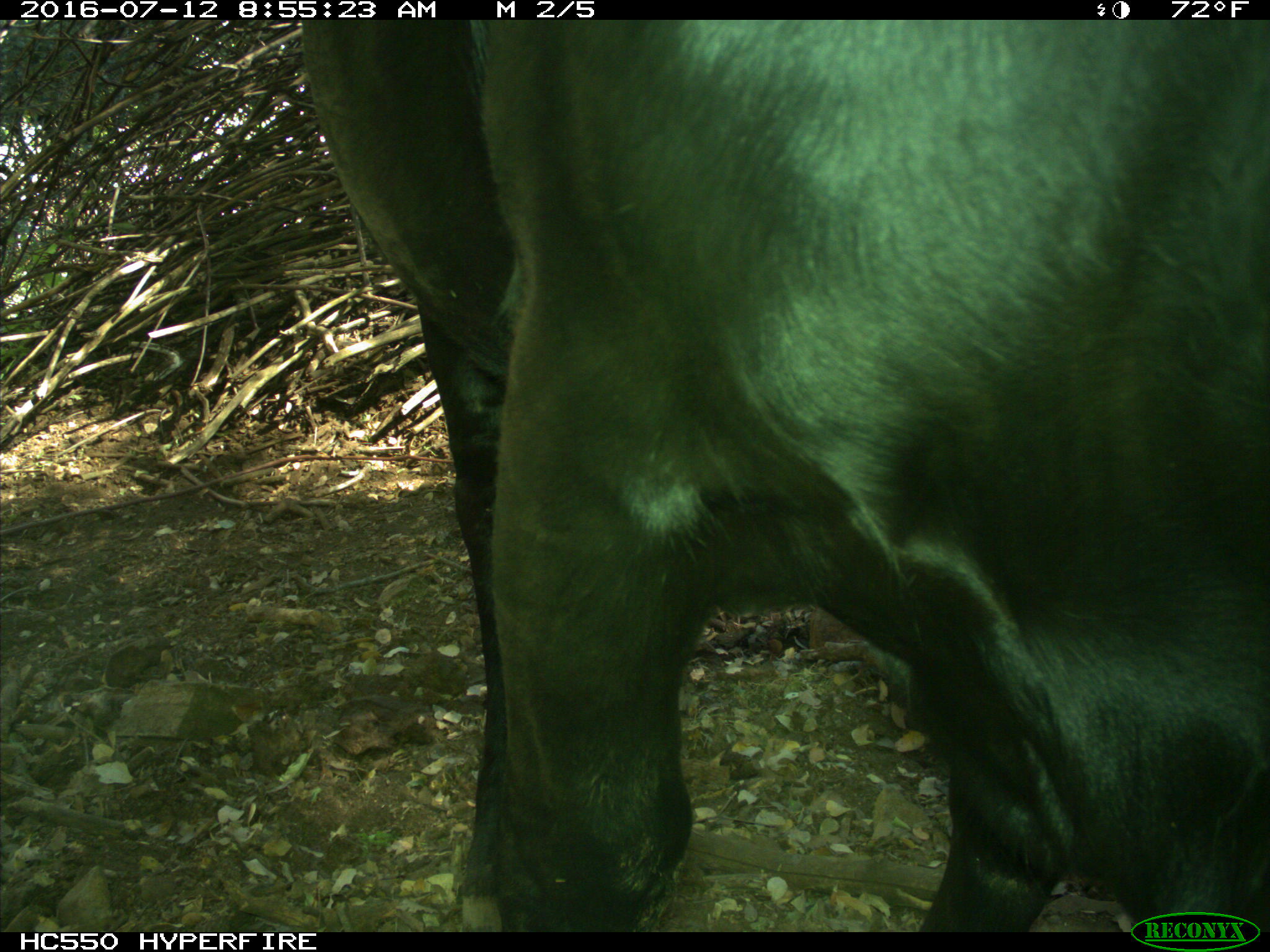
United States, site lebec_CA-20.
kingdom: Animalia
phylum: Chordata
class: Mammalia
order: Artiodactyla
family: Bovidae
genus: Bos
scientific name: Bos taurus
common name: domestic cow